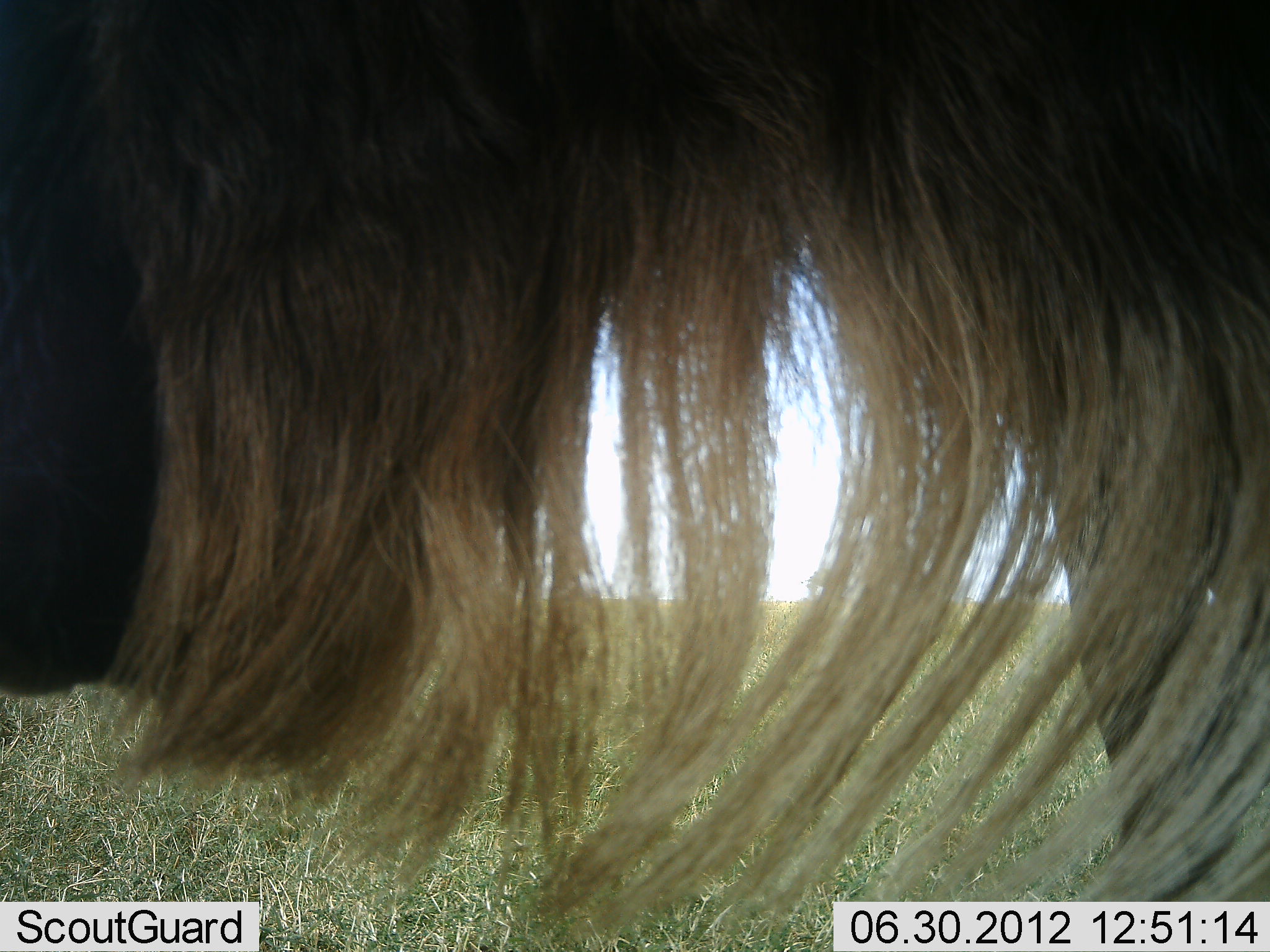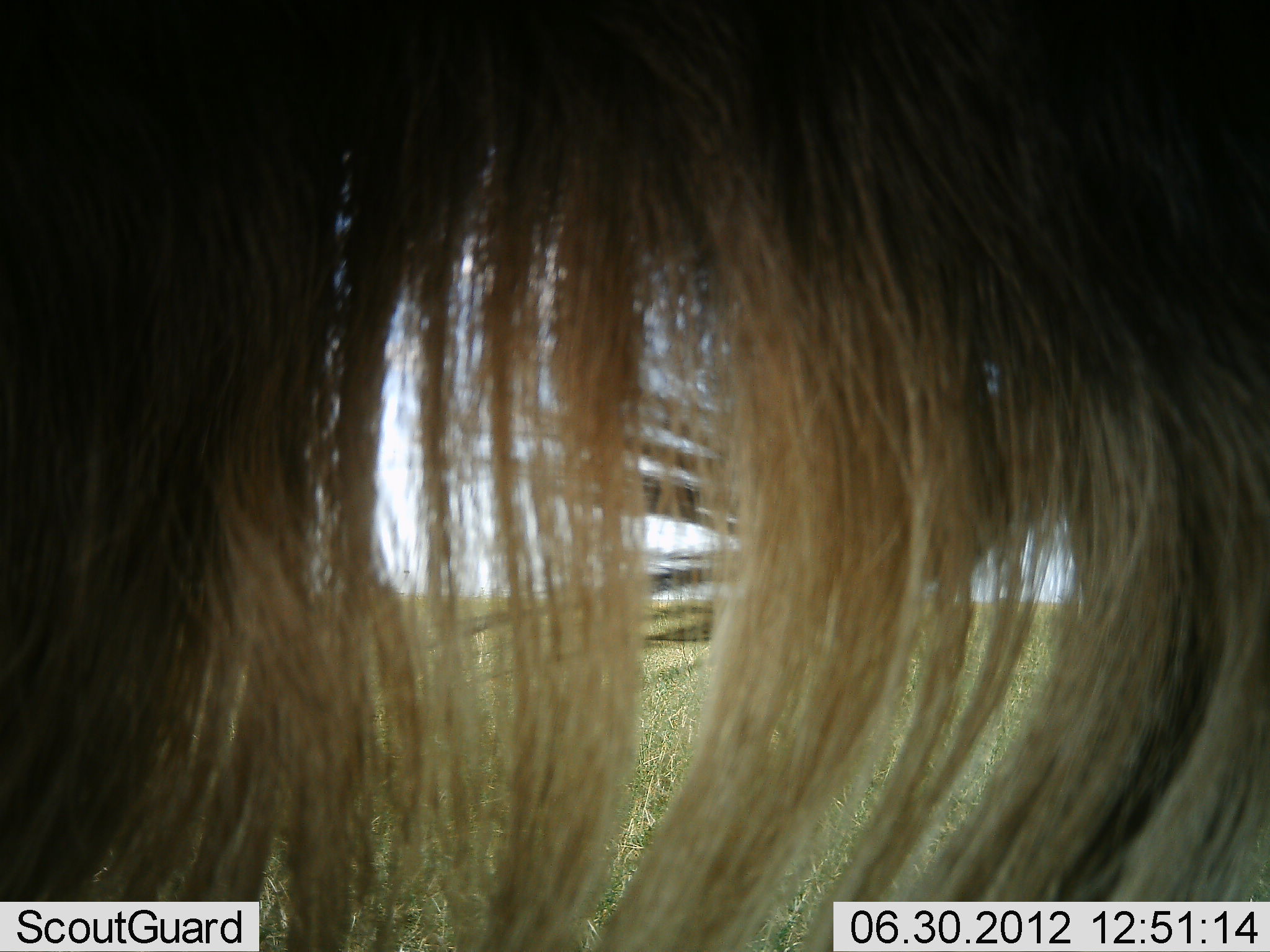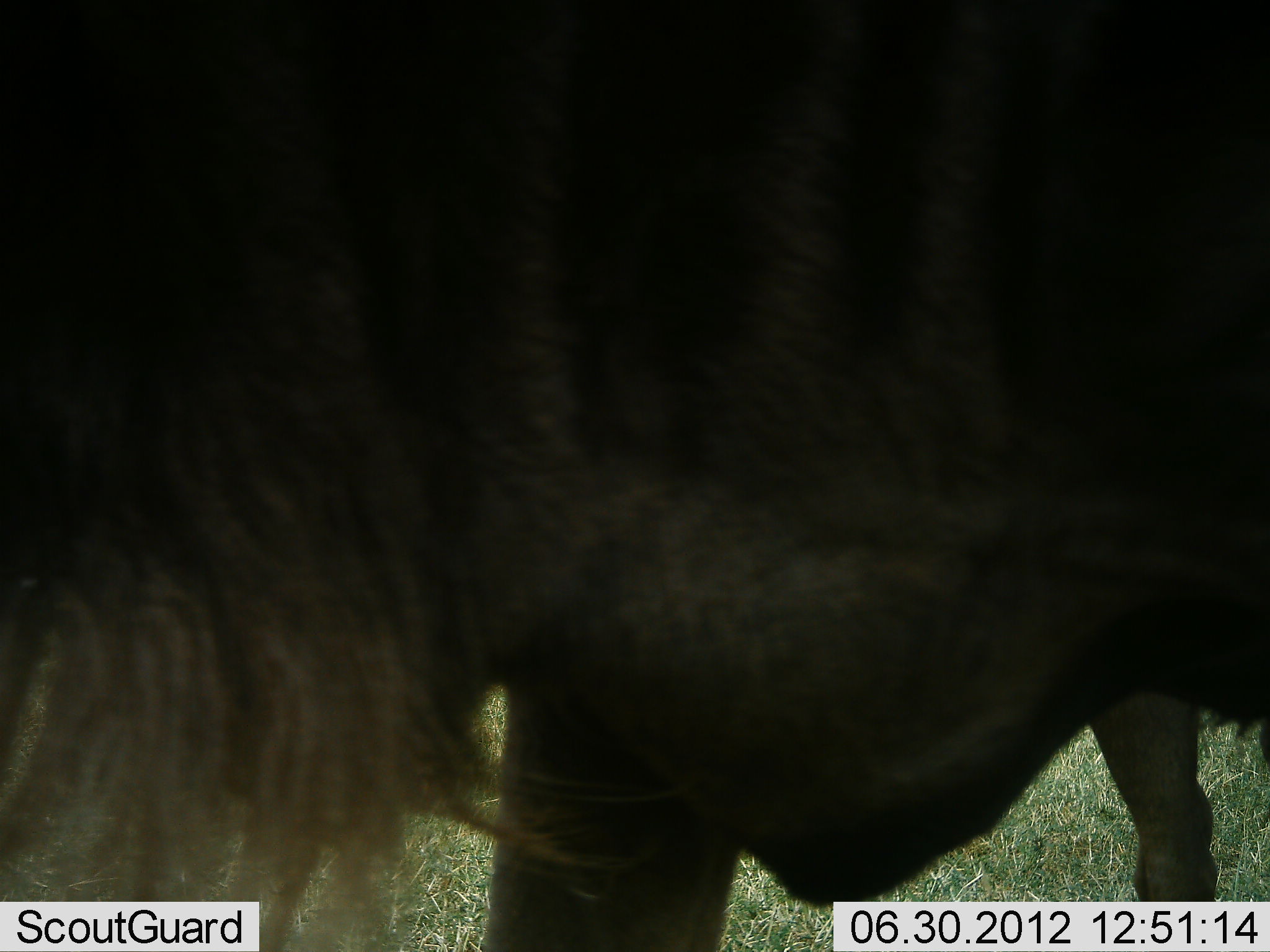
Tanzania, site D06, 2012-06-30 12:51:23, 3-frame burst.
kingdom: Animalia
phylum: Chordata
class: Mammalia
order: Artiodactyla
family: Bovidae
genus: Connochaetes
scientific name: Connochaetes taurinus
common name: blue wildebeest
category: wildebeest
Wildebeest (blue wildebeest) (Connochaetes taurinus), count 1. Behavior (volunteer vote fractions): standing 40%, resting 0%, moving 60%, interacting 0%. Young present (vote fraction): 0%. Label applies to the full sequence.